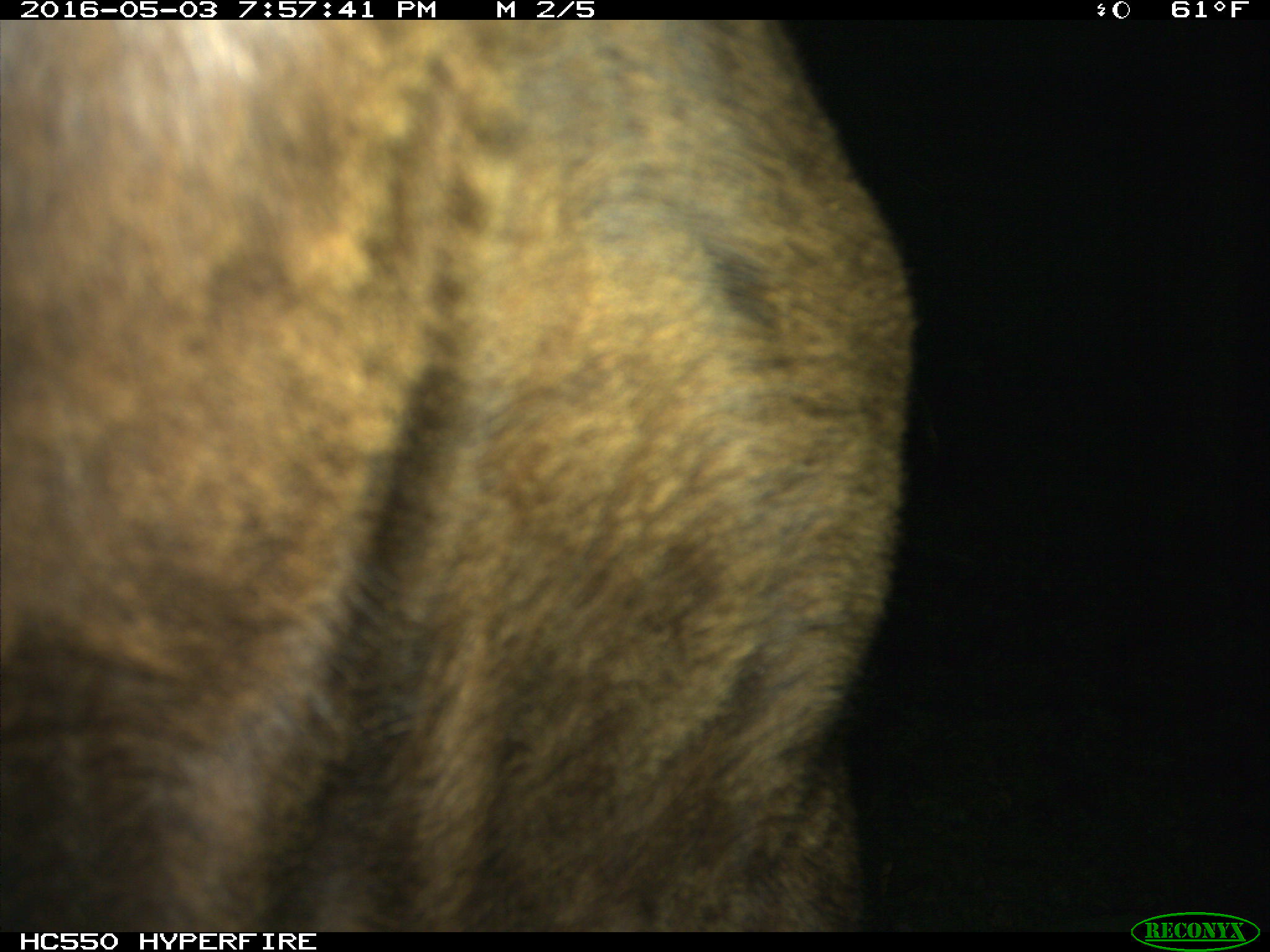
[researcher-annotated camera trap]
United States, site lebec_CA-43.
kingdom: Animalia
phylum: Chordata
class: Mammalia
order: Artiodactyla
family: Bovidae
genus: Bos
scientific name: Bos taurus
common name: domestic cow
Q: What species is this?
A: Bos taurus (domestic cow).